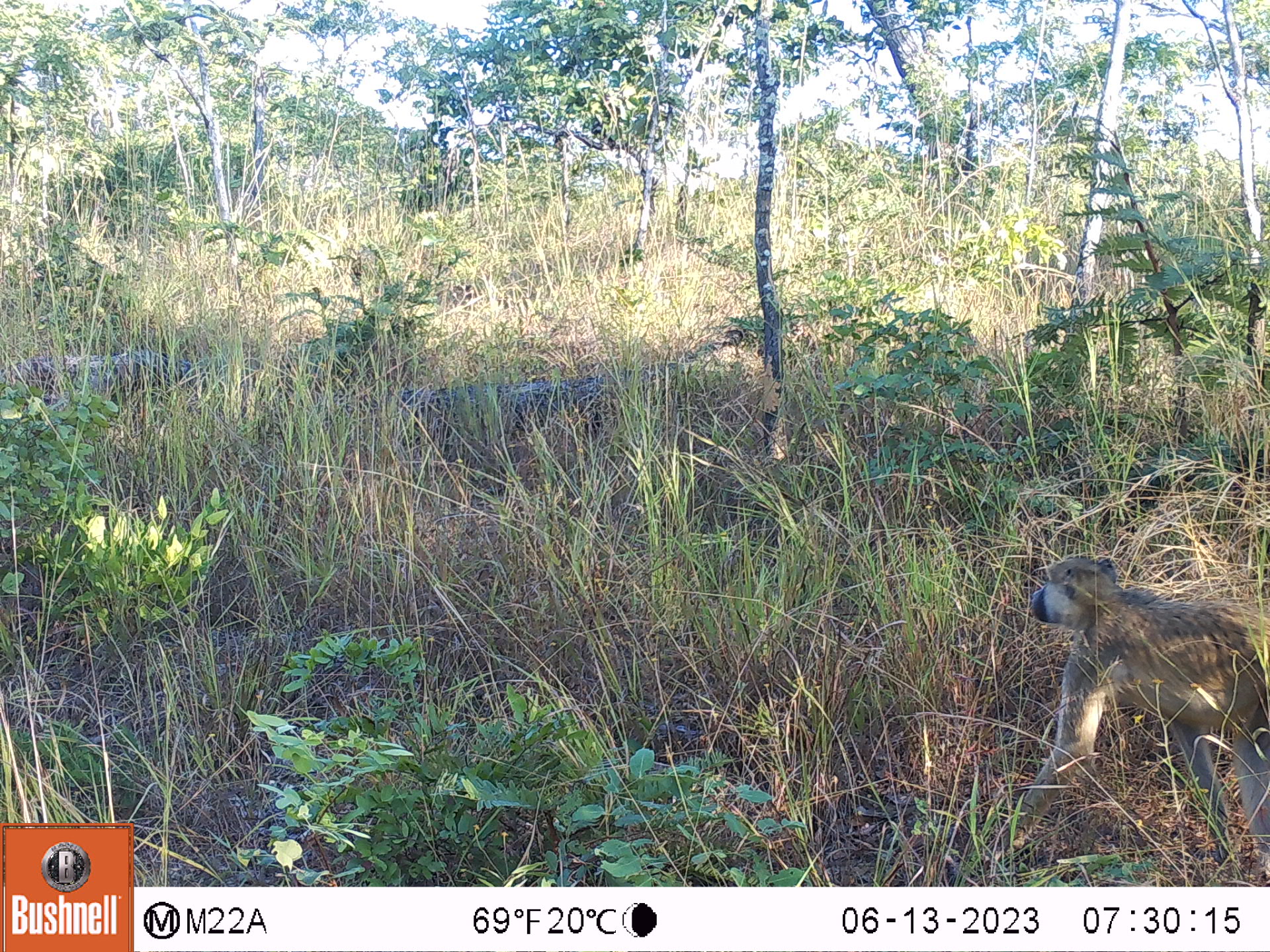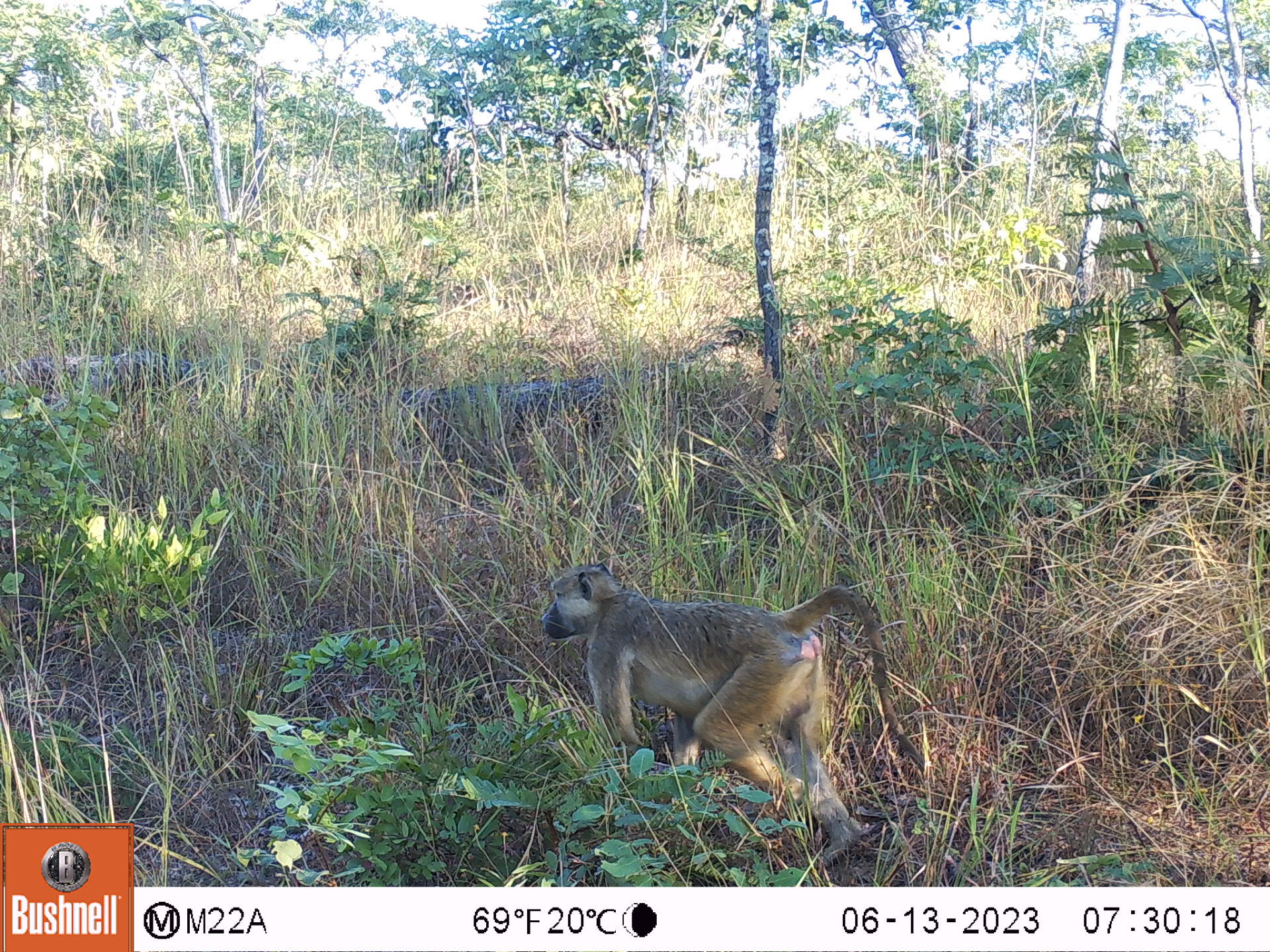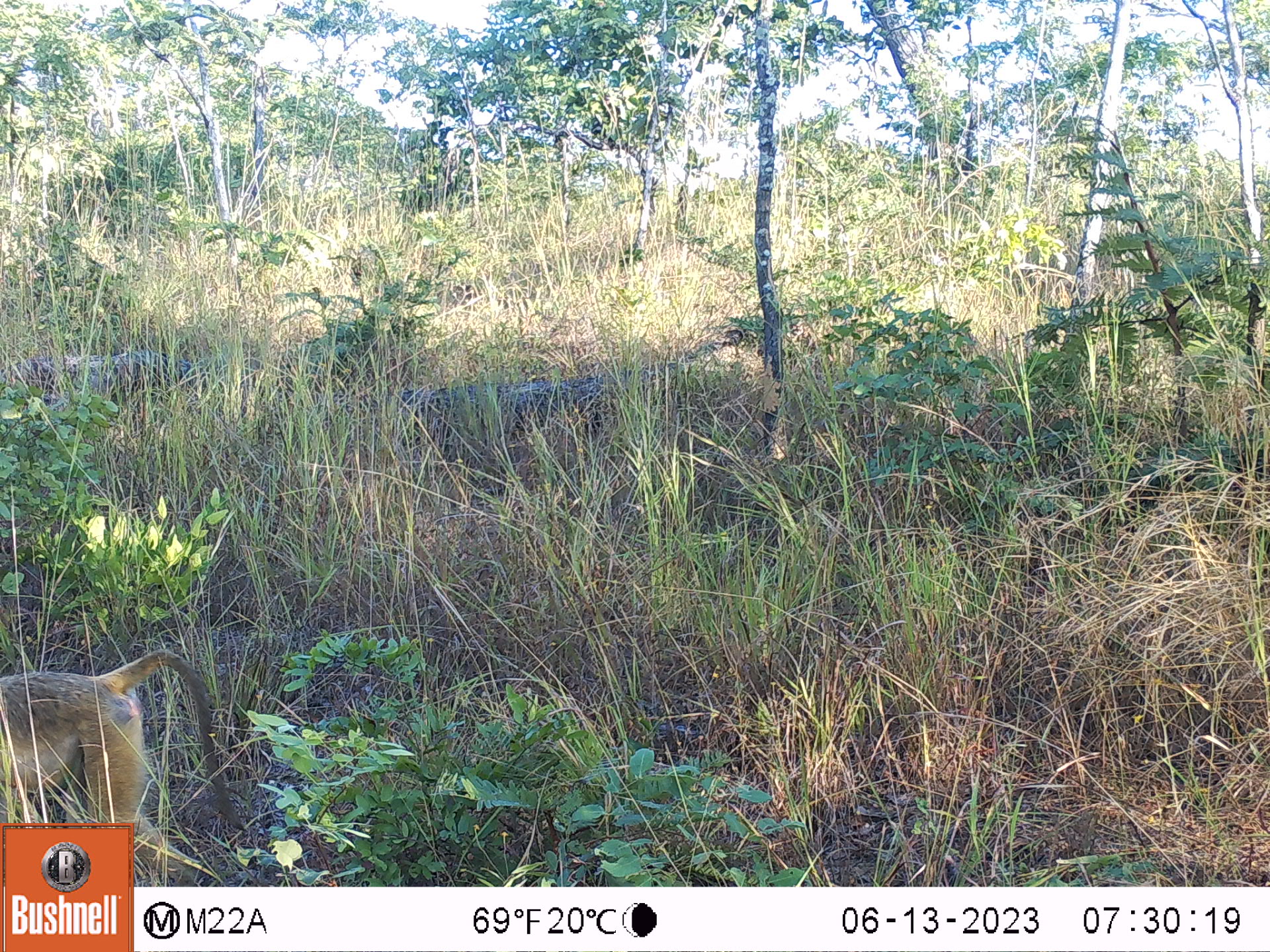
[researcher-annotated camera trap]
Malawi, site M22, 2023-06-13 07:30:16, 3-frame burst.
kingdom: Animalia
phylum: Chordata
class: Mammalia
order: Primates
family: Cercopithecidae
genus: Papio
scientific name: Papio cynocephalus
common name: yellow baboon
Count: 1.